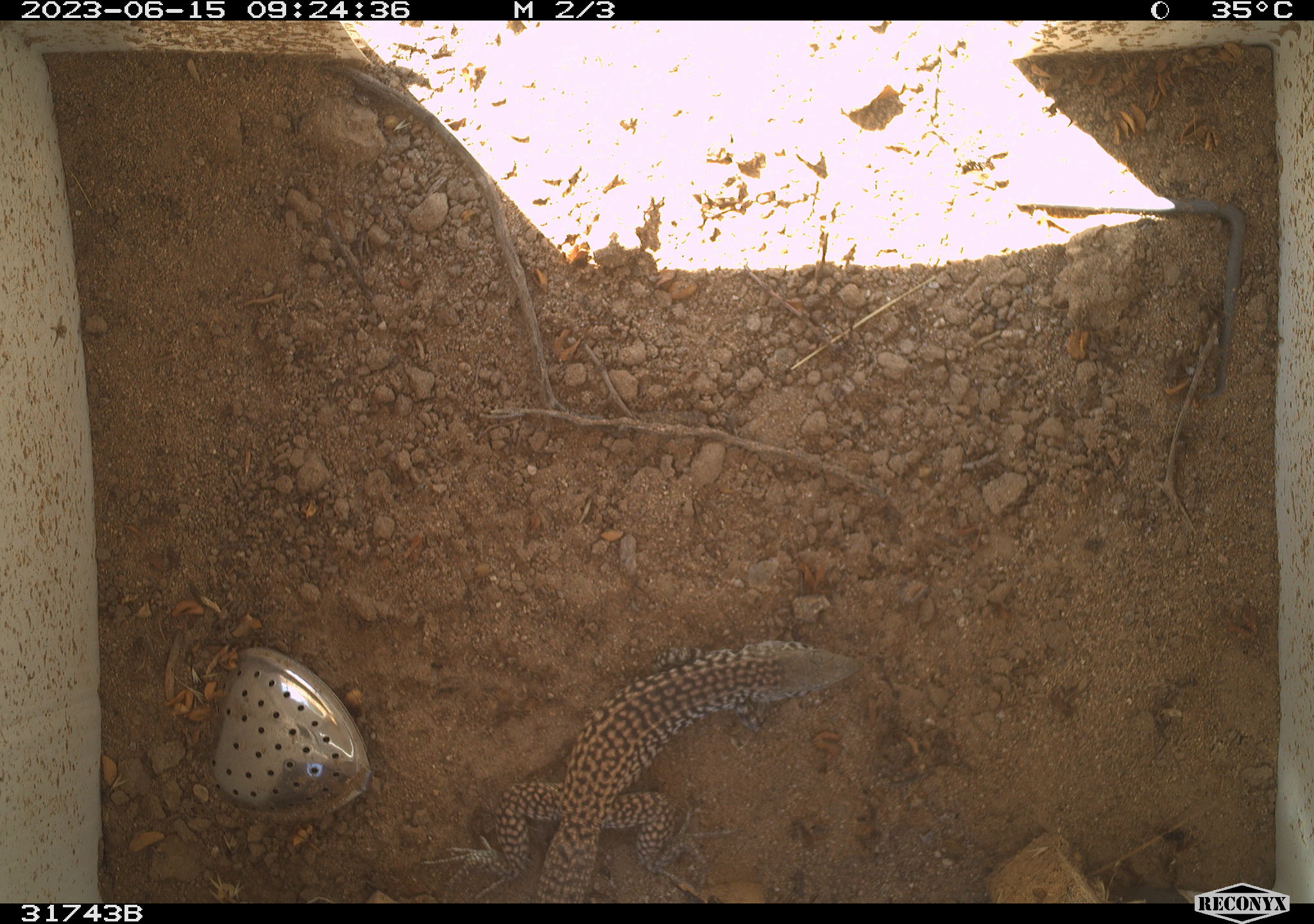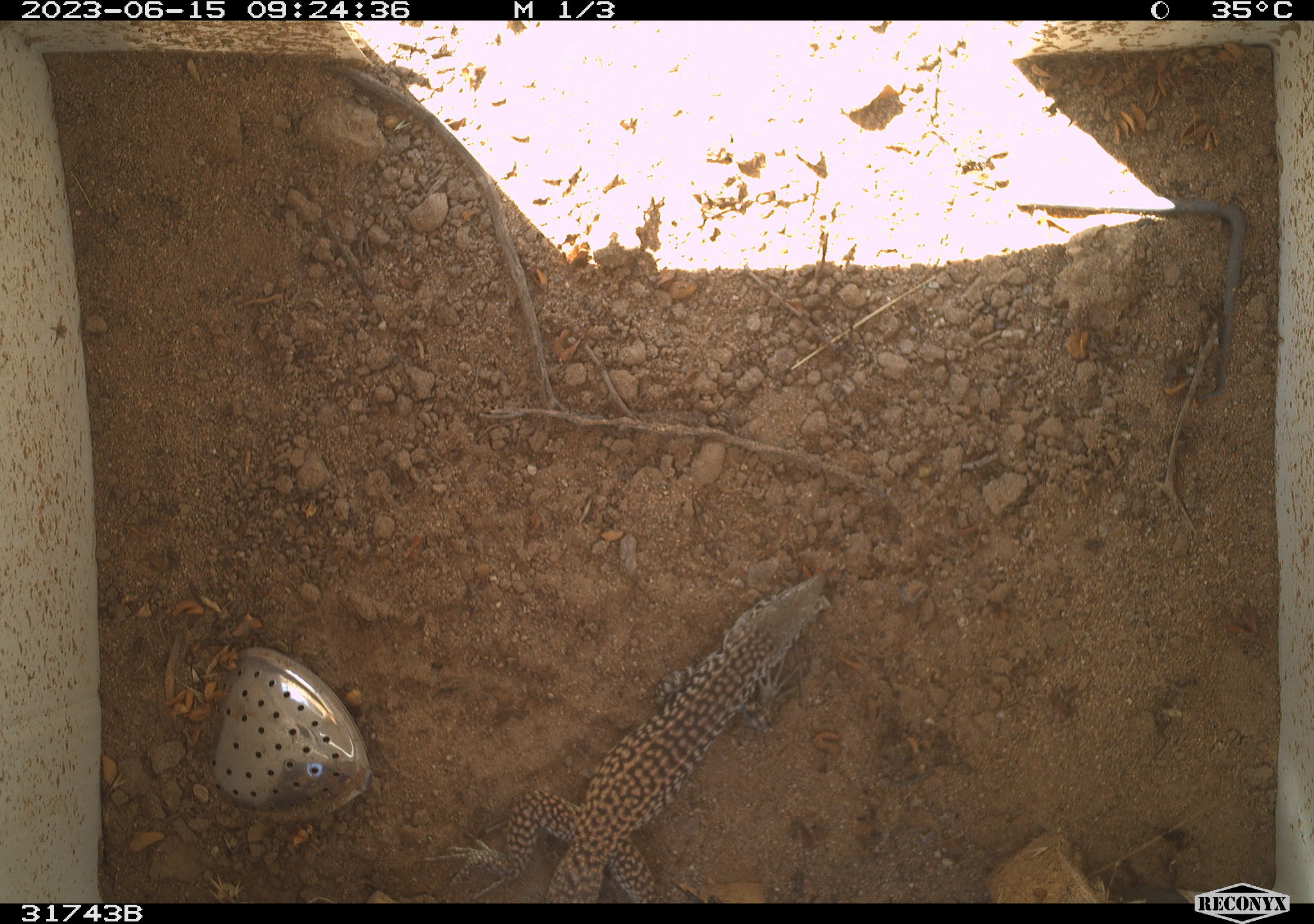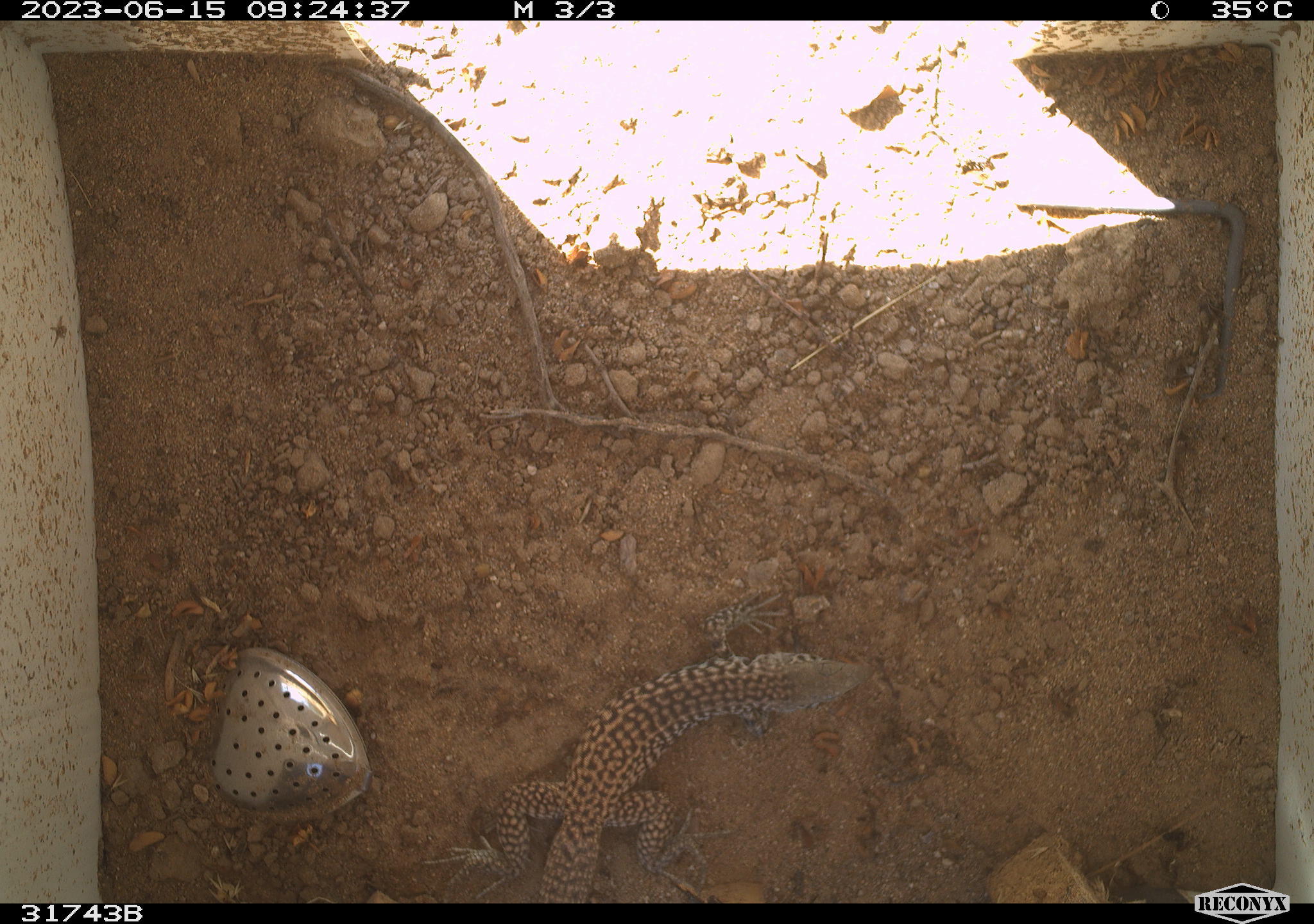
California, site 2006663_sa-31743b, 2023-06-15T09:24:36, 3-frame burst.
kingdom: Animalia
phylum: Chordata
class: Reptilia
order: Squamata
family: Teiidae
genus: Aspidoscelis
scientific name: Aspidoscelis tigris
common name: western whiptail